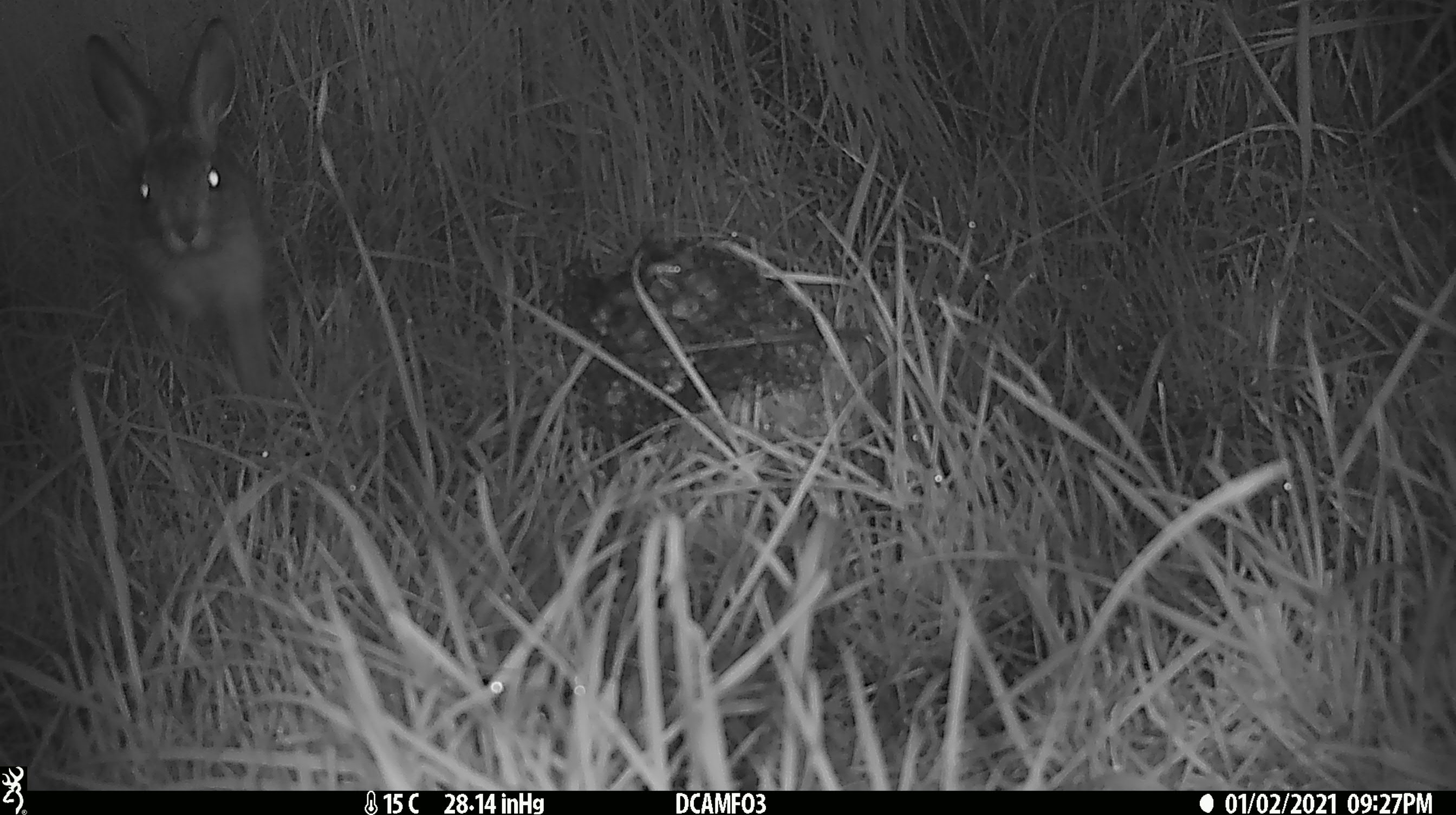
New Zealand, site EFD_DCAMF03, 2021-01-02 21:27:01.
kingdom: Animalia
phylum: Chordata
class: Mammalia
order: Lagomorpha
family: Leporidae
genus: Lepus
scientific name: Lepus europaeus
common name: brown hare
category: hare